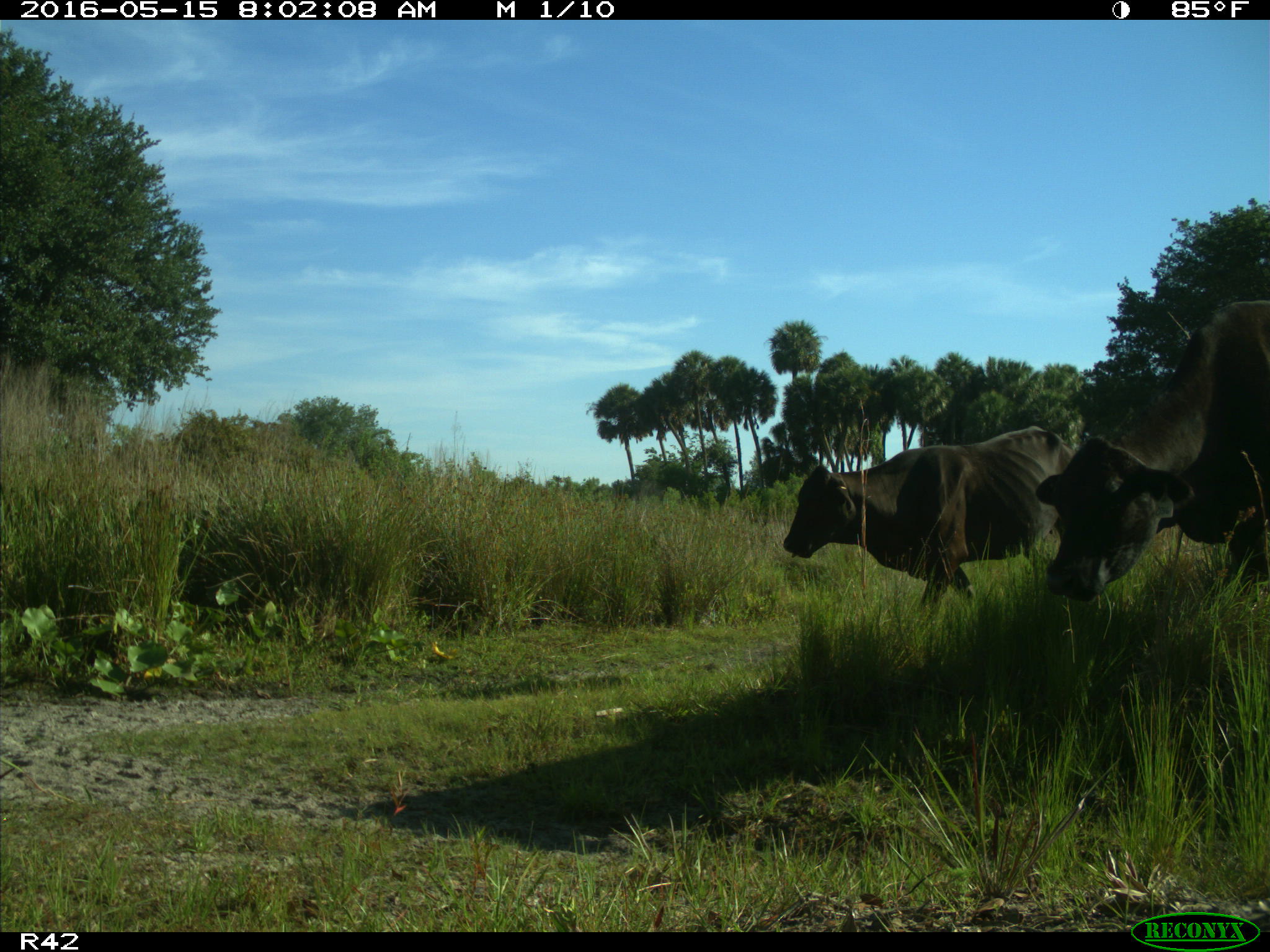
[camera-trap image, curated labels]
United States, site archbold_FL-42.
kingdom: Animalia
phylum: Chordata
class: Mammalia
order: Artiodactyla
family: Bovidae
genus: Bos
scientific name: Bos taurus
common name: domestic cow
Bos taurus (domestic cow).